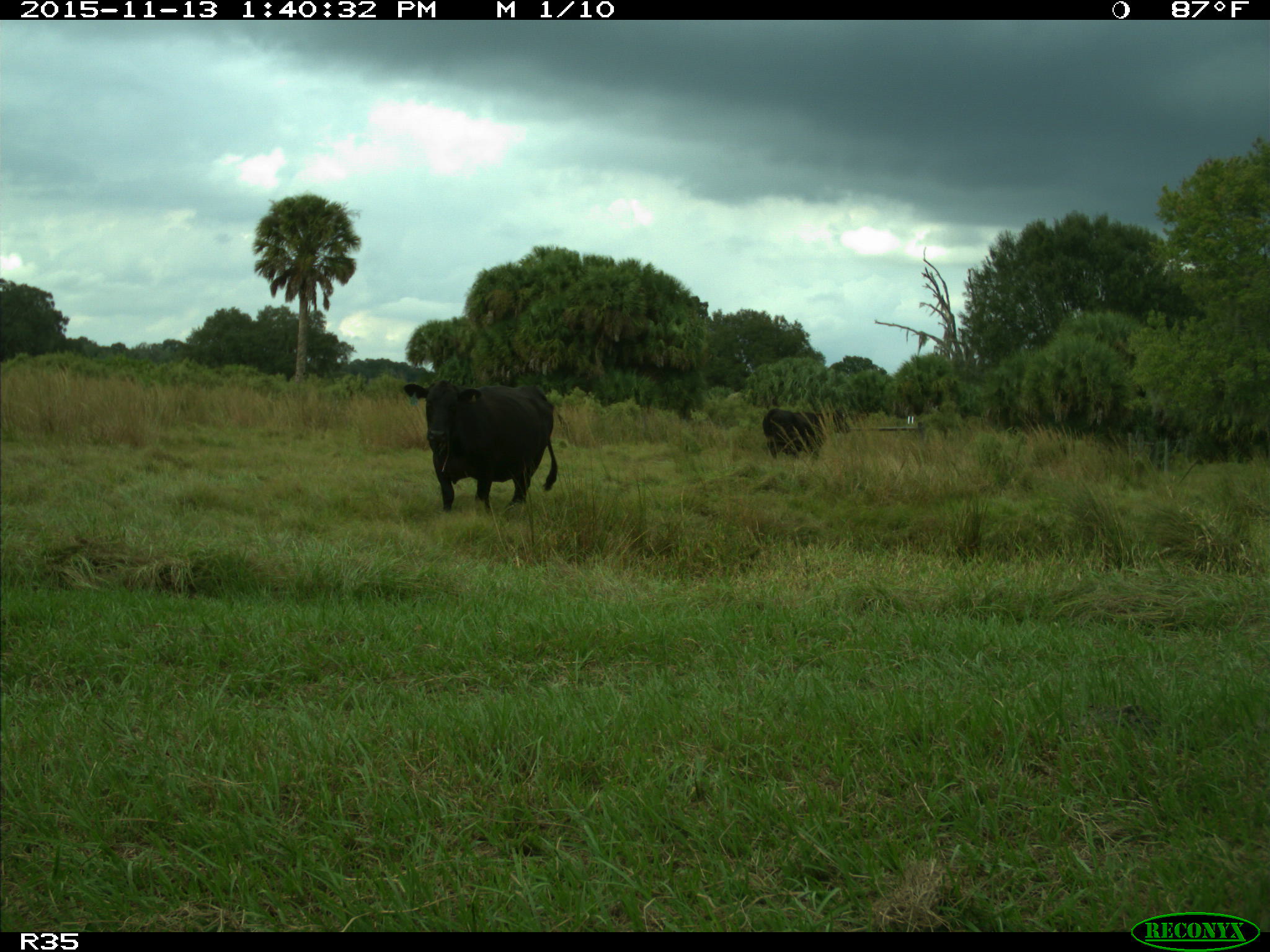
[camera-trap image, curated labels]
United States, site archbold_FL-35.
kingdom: Animalia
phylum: Chordata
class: Mammalia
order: Artiodactyla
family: Bovidae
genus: Bos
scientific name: Bos taurus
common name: domestic cow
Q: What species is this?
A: Bos taurus (domestic cow).